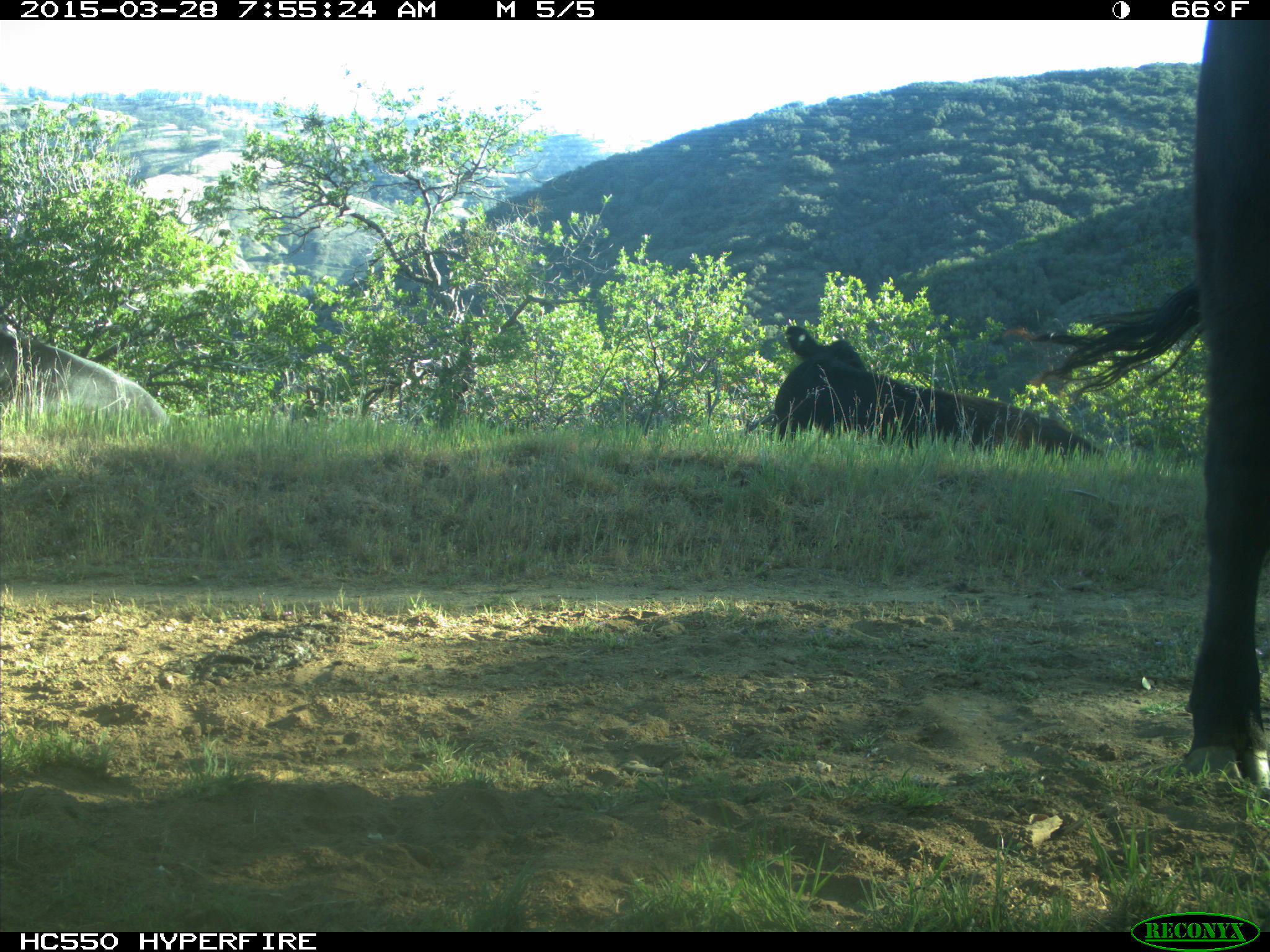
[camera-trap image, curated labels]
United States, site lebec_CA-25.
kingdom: Animalia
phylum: Chordata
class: Mammalia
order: Artiodactyla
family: Bovidae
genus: Bos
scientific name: Bos taurus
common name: domestic cow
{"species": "Bos taurus (domestic cow)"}